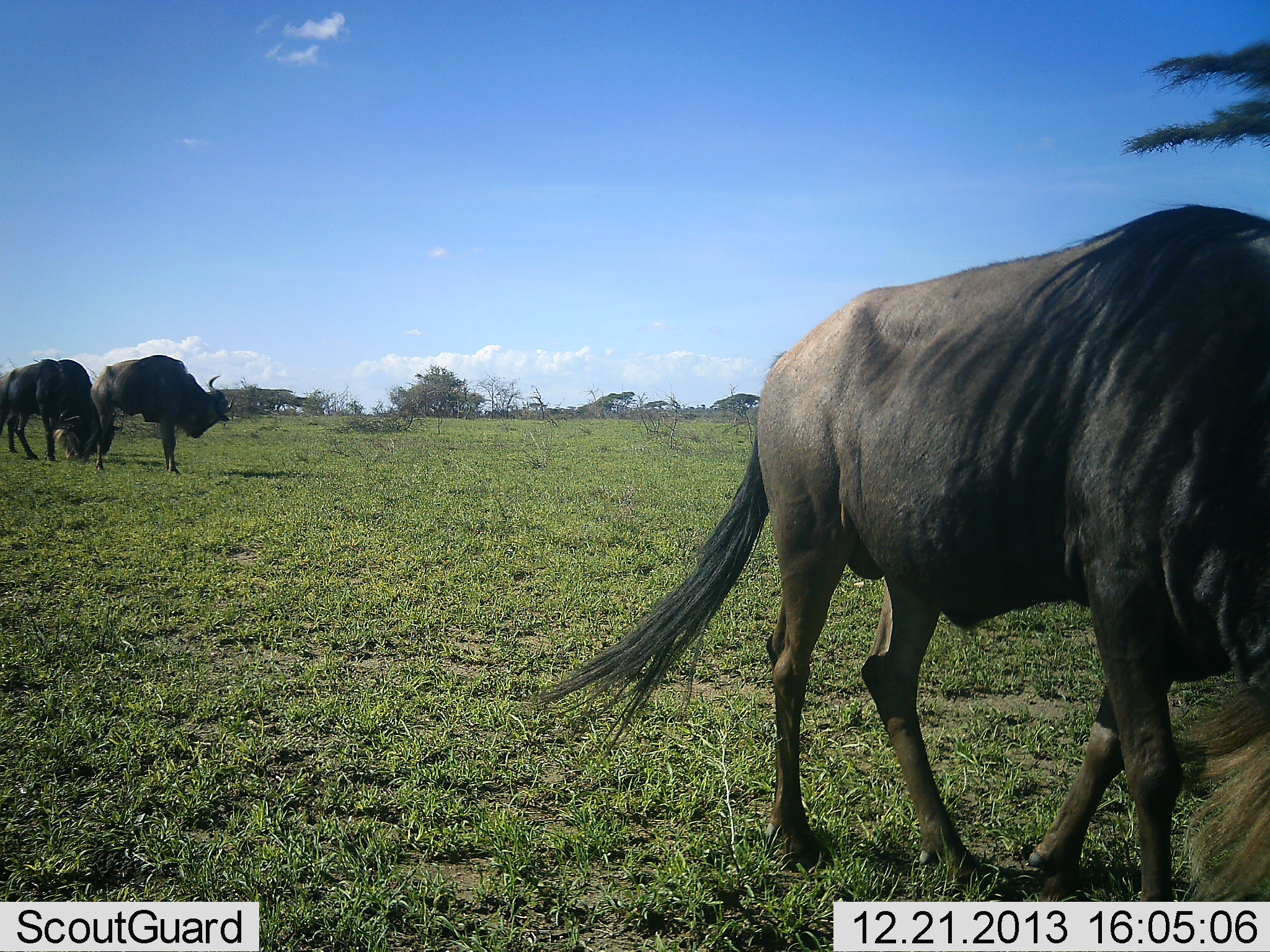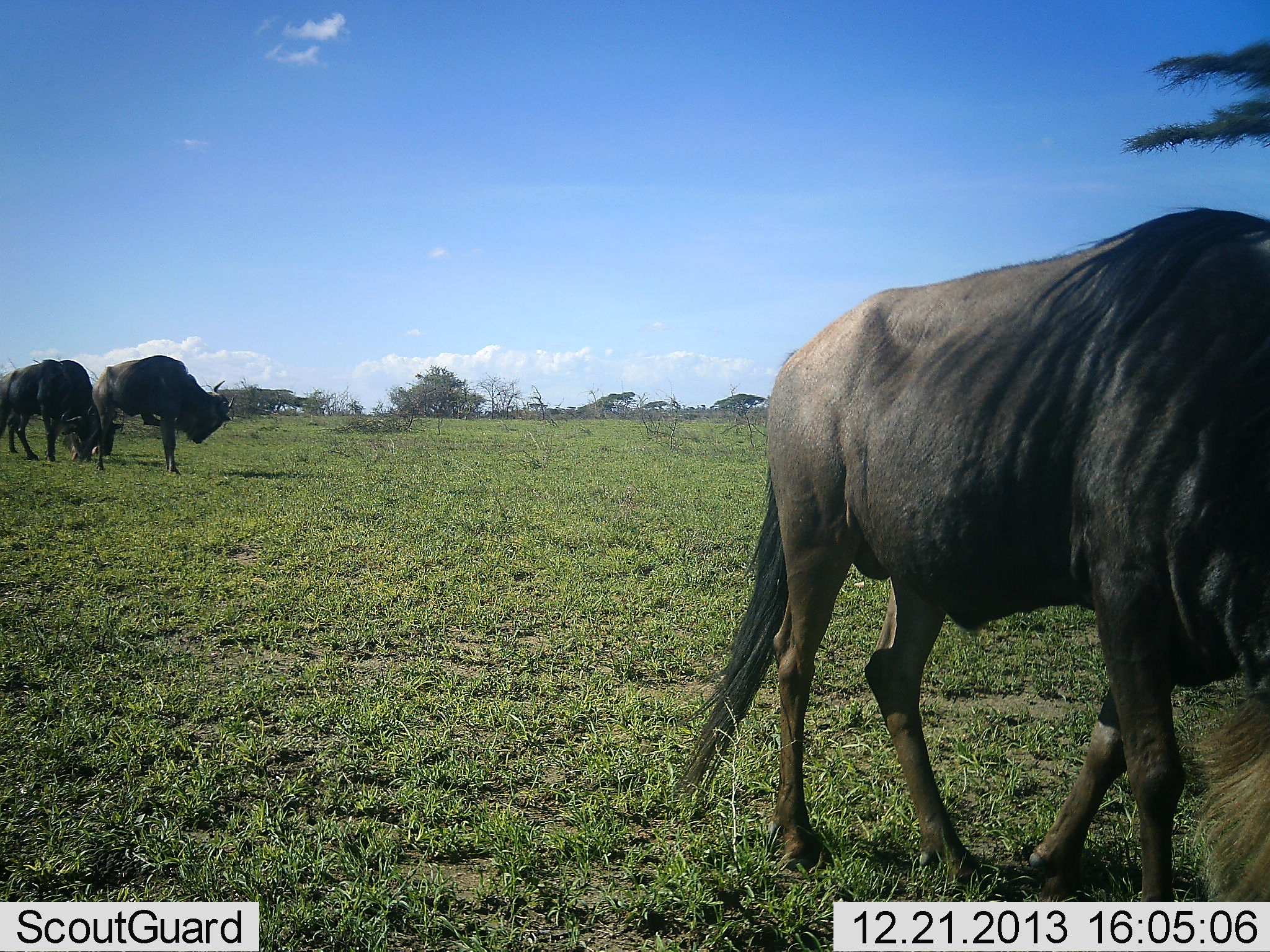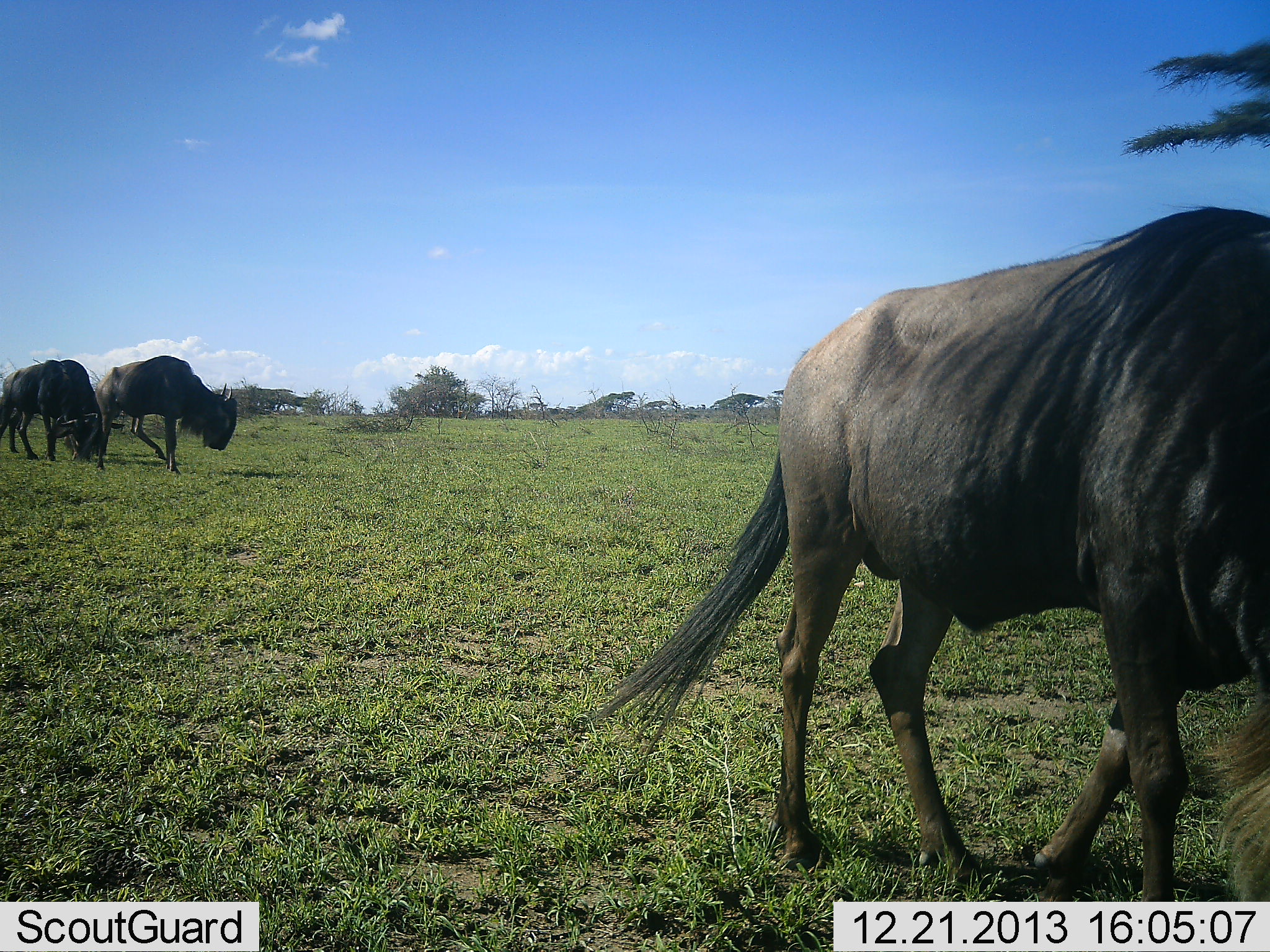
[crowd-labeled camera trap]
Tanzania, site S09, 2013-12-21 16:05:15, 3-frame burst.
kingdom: Animalia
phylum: Chordata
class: Mammalia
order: Artiodactyla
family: Bovidae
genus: Connochaetes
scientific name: Connochaetes taurinus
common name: blue wildebeest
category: wildebeest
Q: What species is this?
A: Wildebeest (blue wildebeest) (Connochaetes taurinus).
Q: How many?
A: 3.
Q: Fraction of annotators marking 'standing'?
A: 70%.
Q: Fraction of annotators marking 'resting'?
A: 0%.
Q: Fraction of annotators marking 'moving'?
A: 10%.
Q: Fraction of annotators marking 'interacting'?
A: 0%.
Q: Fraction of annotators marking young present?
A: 0%.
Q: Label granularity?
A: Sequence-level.